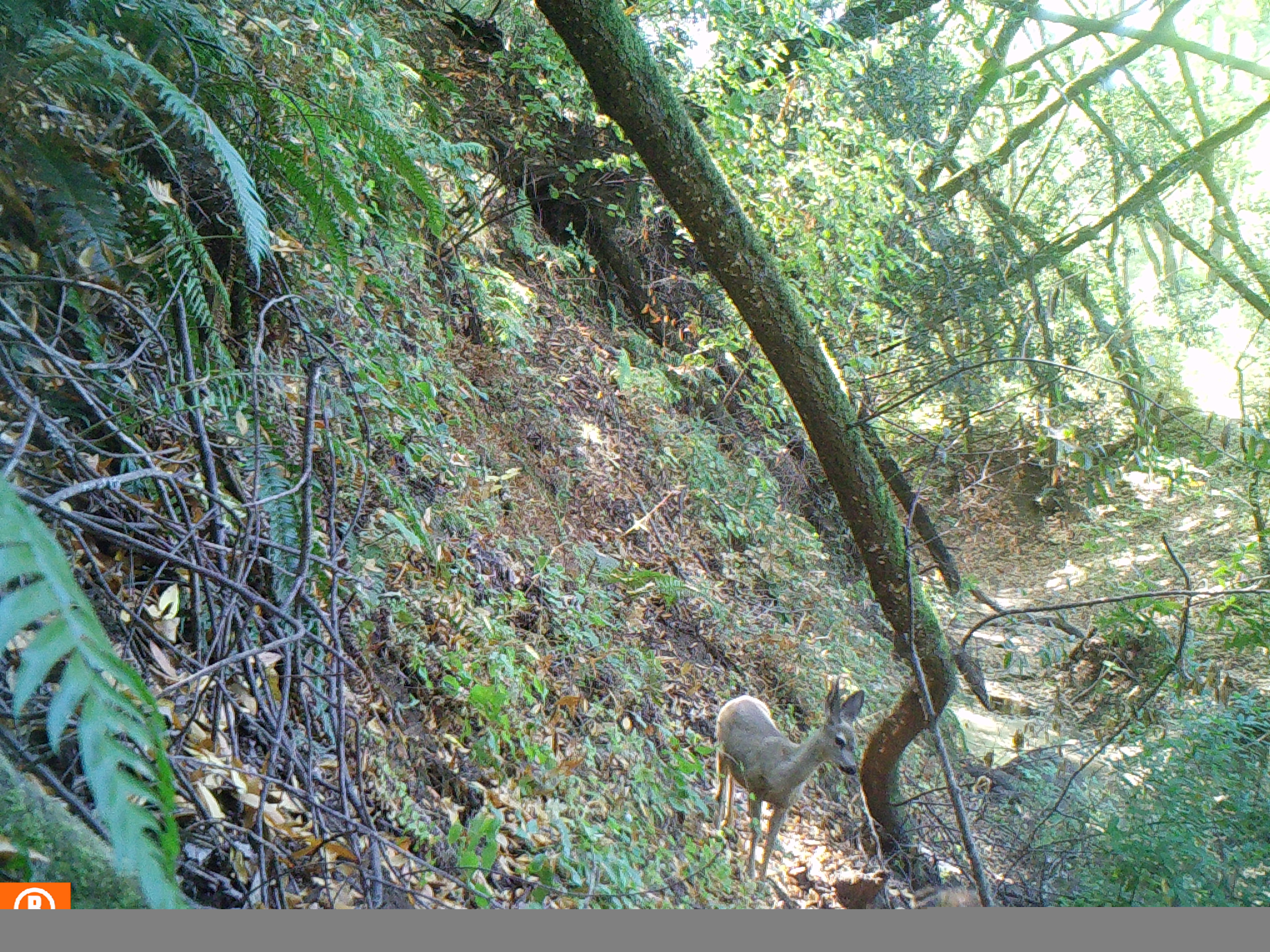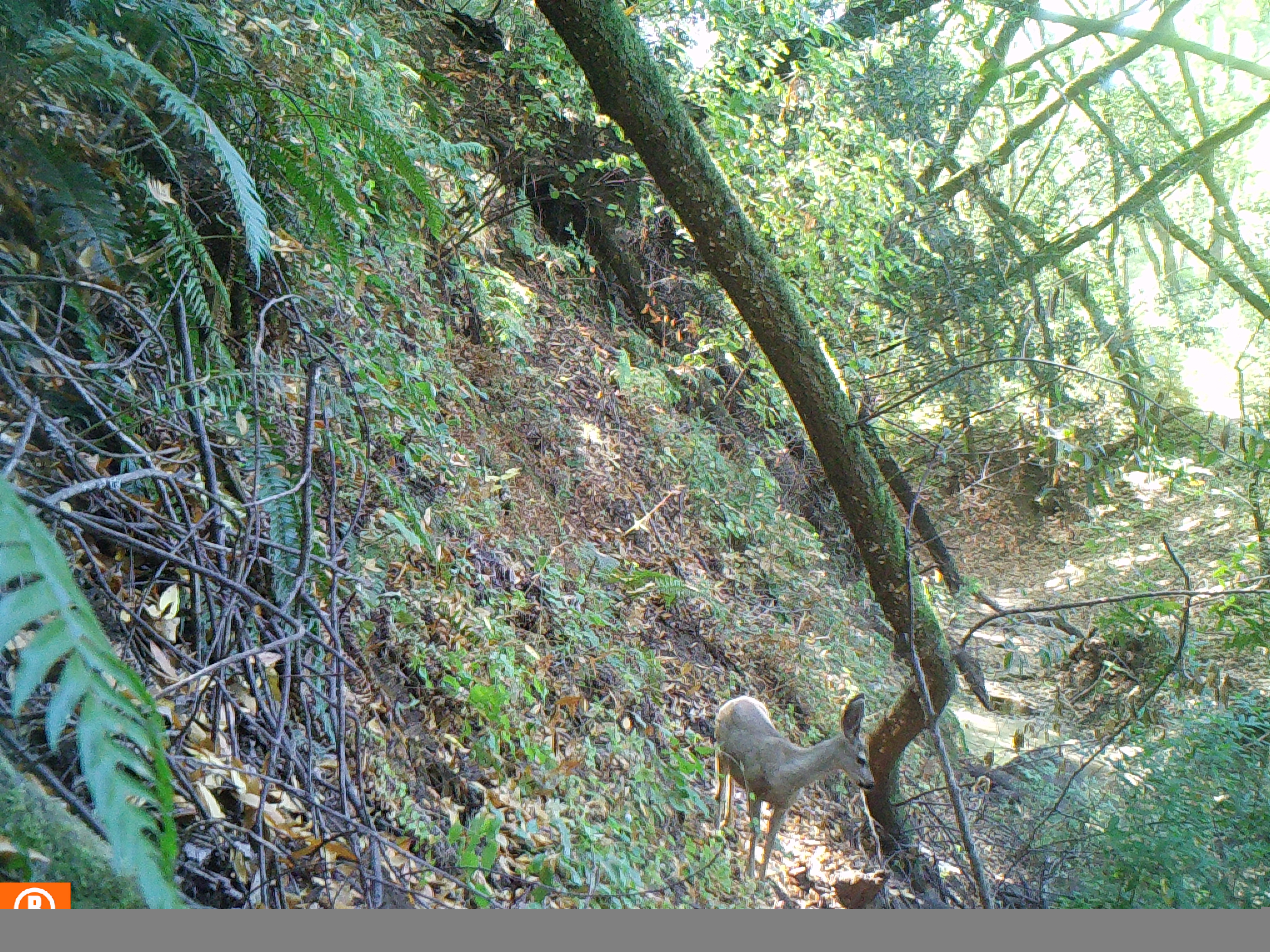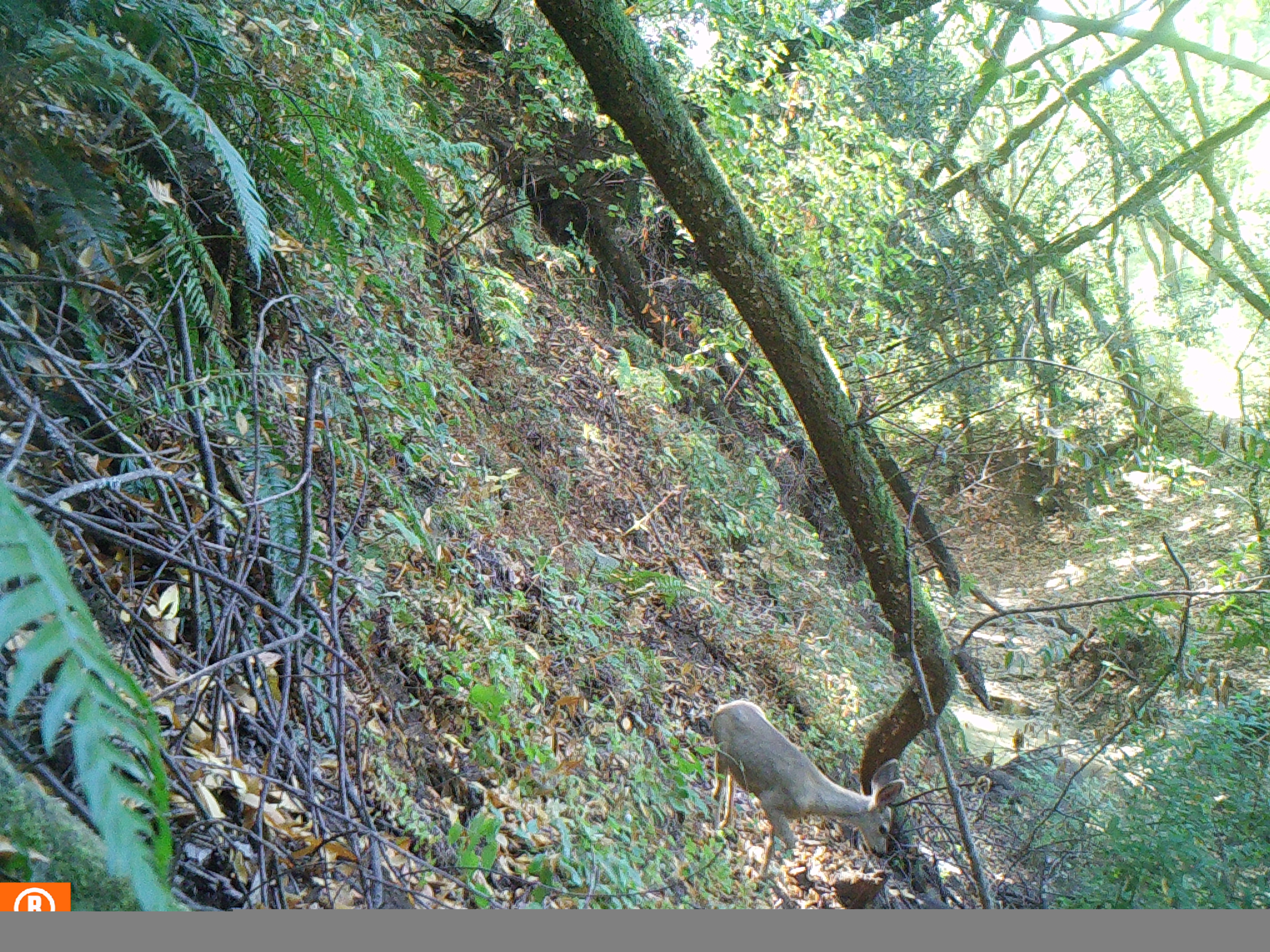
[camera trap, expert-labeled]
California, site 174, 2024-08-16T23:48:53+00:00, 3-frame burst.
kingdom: Animalia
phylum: Chordata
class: Mammalia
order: Artiodactyla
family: Cervidae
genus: Odocoileus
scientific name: Odocoileus hemionus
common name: mule deer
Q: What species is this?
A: Mule deer (Odocoileus hemionus).